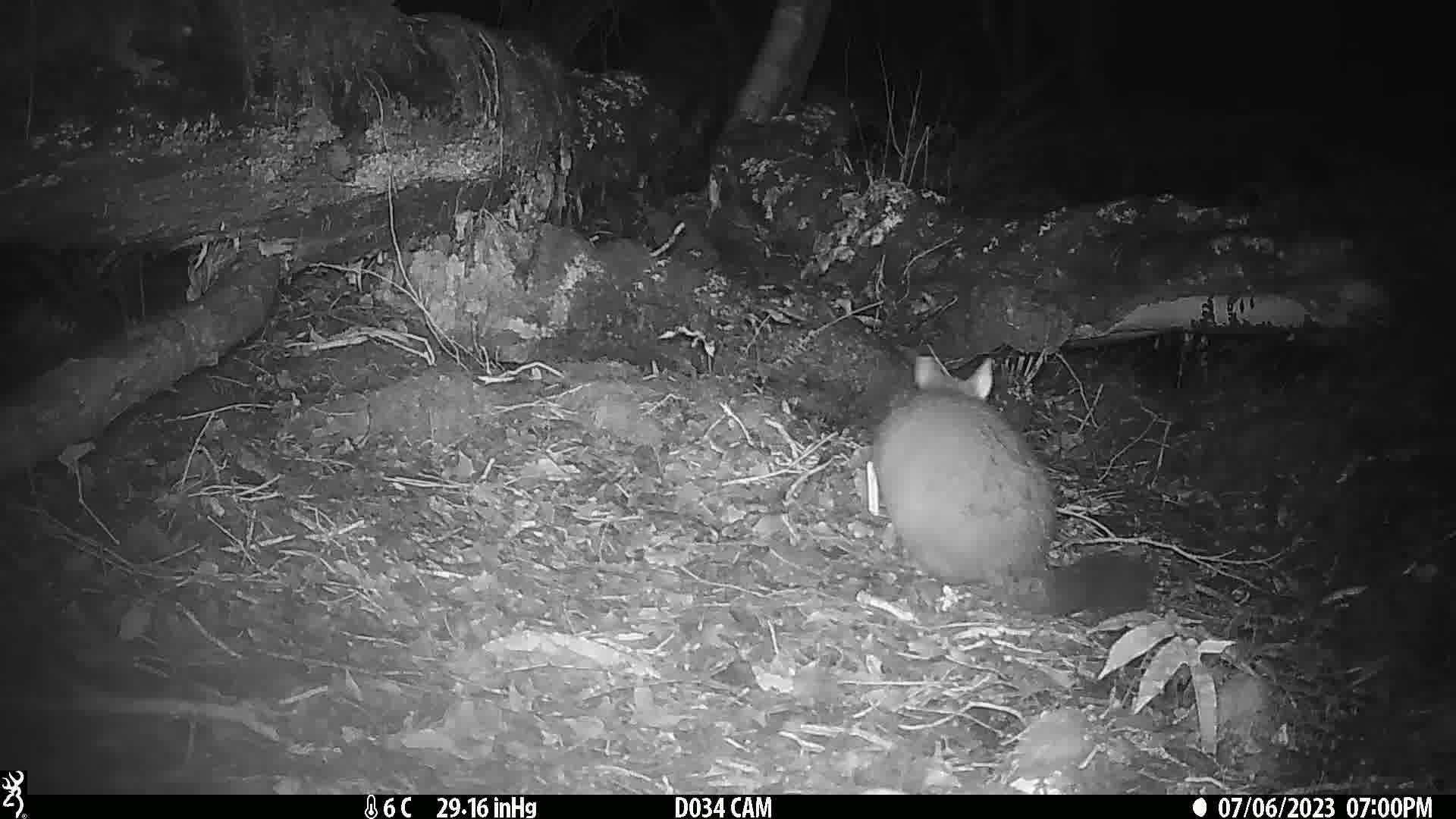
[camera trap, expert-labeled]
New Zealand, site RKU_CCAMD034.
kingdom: Animalia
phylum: Chordata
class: Mammalia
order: Diprotodontia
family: Phalangeridae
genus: Trichosurus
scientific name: Trichosurus vulpecula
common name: common brushtail possum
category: possum